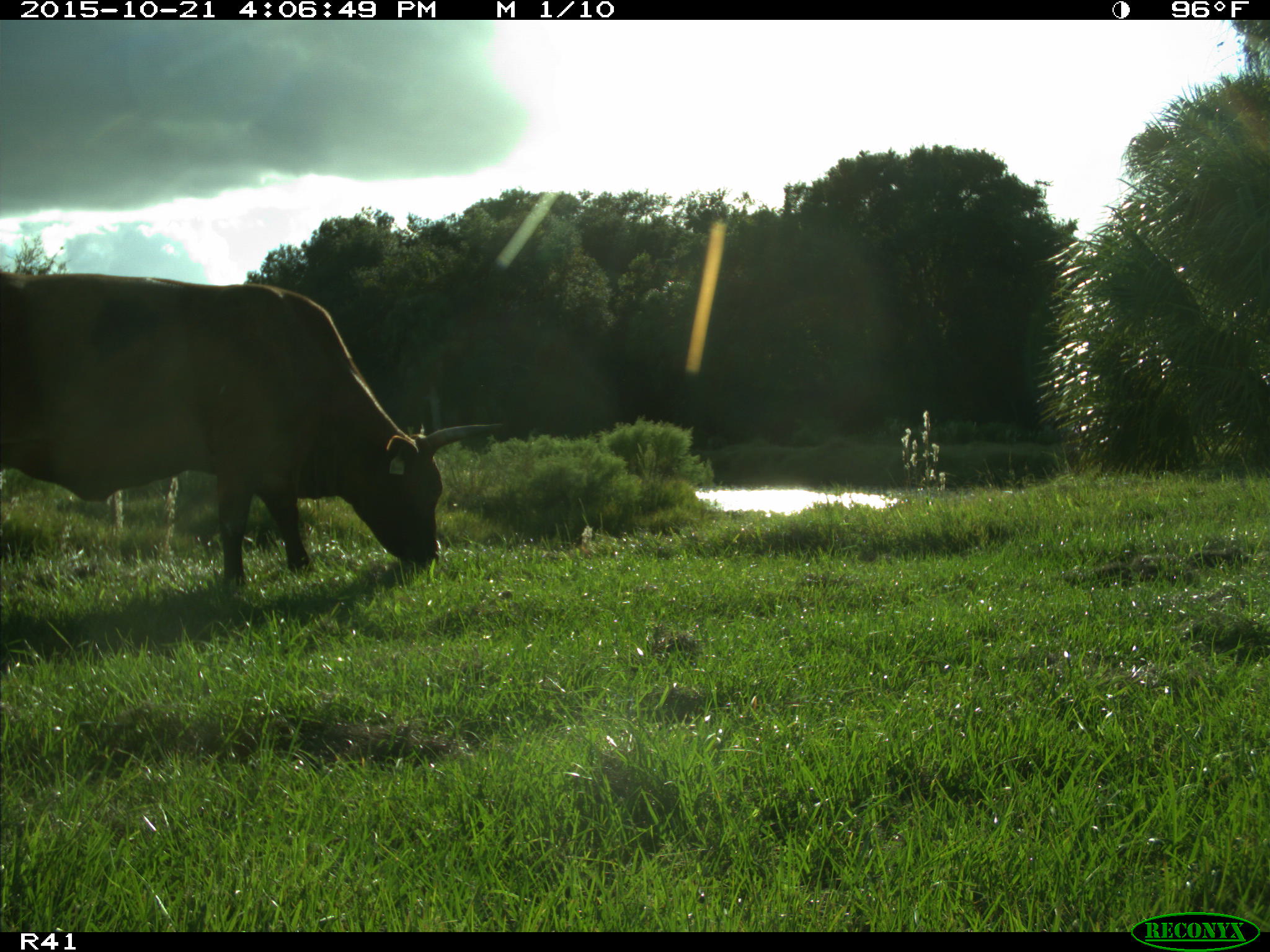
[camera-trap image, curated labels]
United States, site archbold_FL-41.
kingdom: Animalia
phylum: Chordata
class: Mammalia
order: Artiodactyla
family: Bovidae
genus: Bos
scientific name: Bos taurus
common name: domestic cow